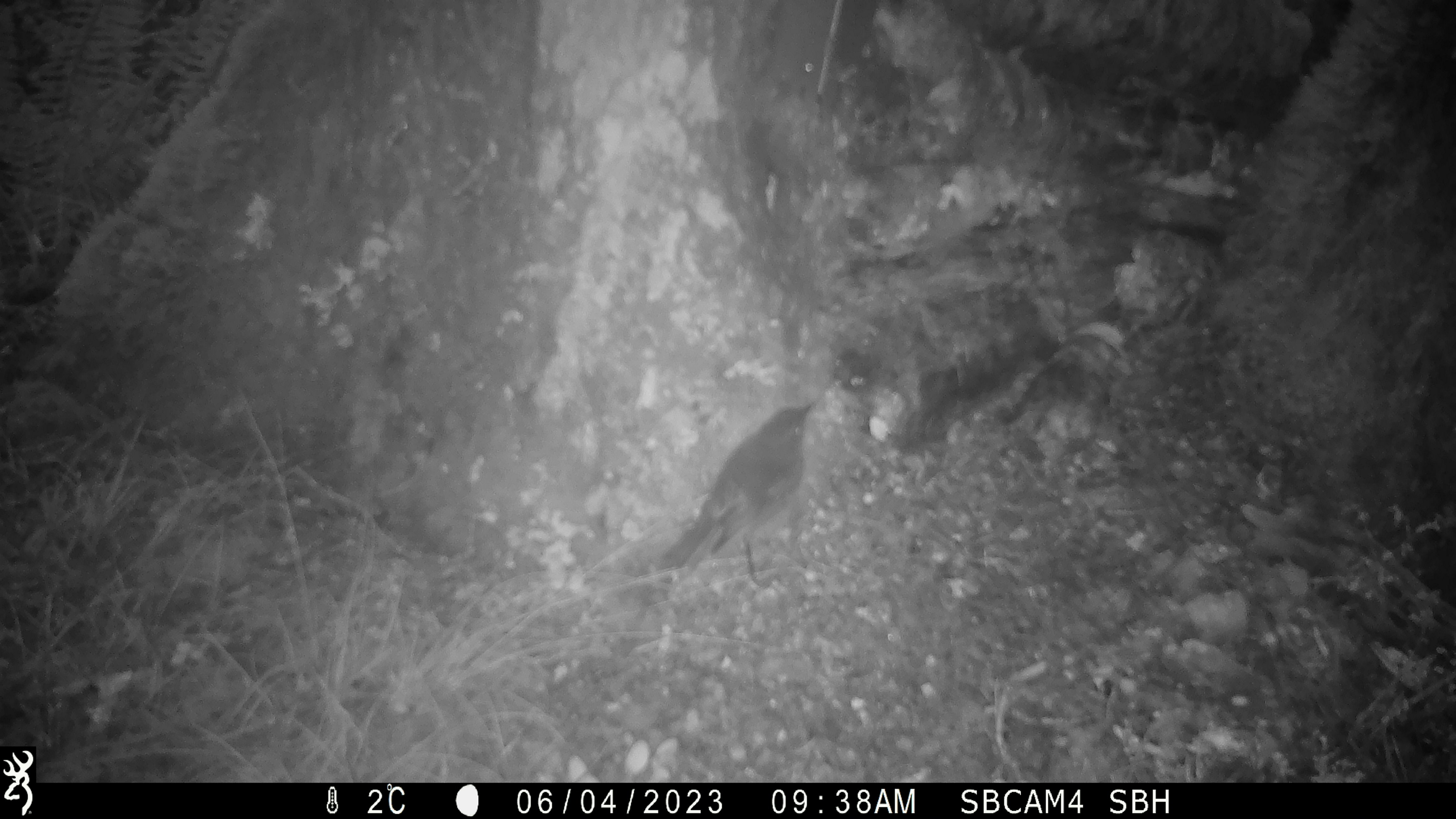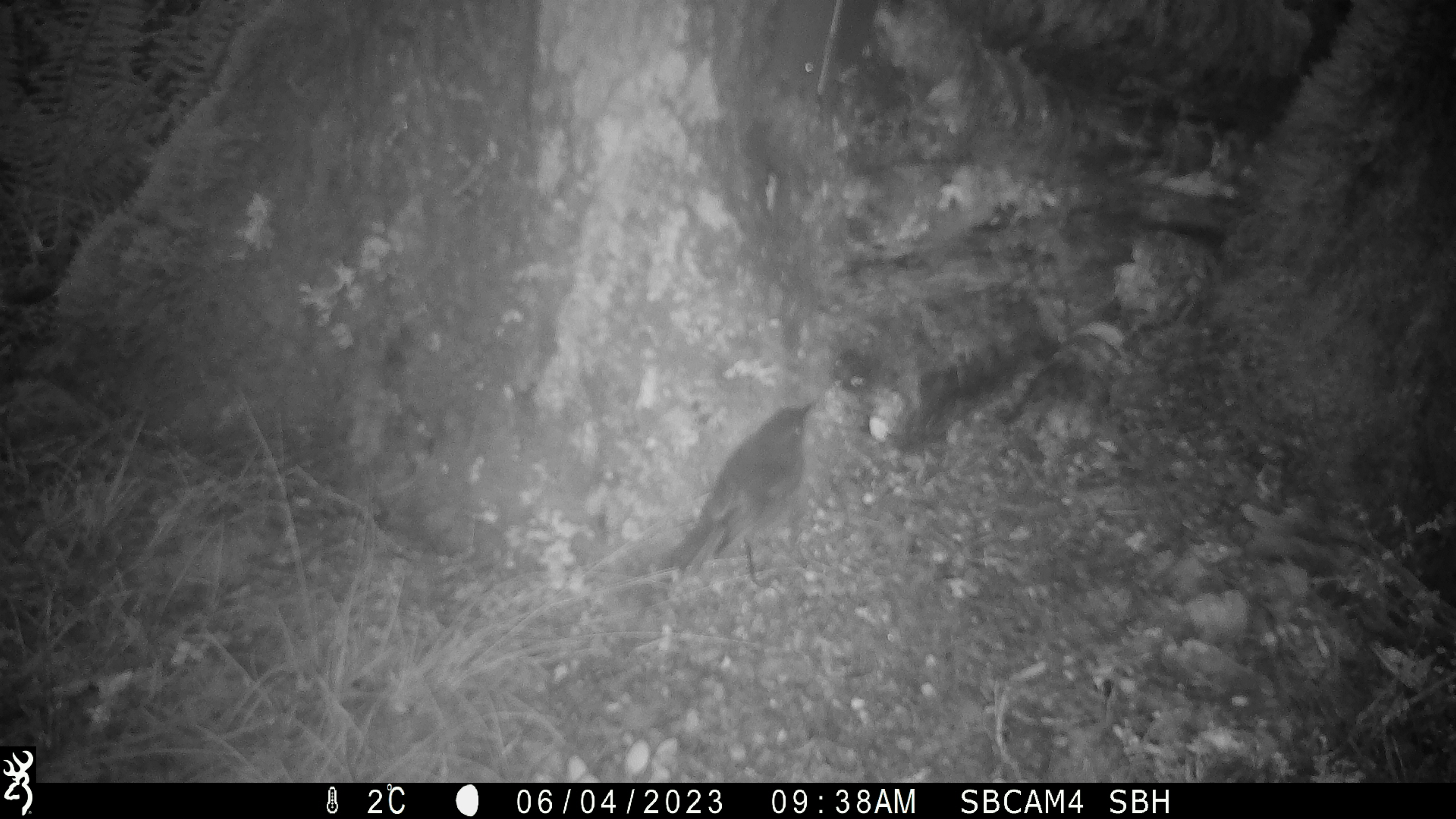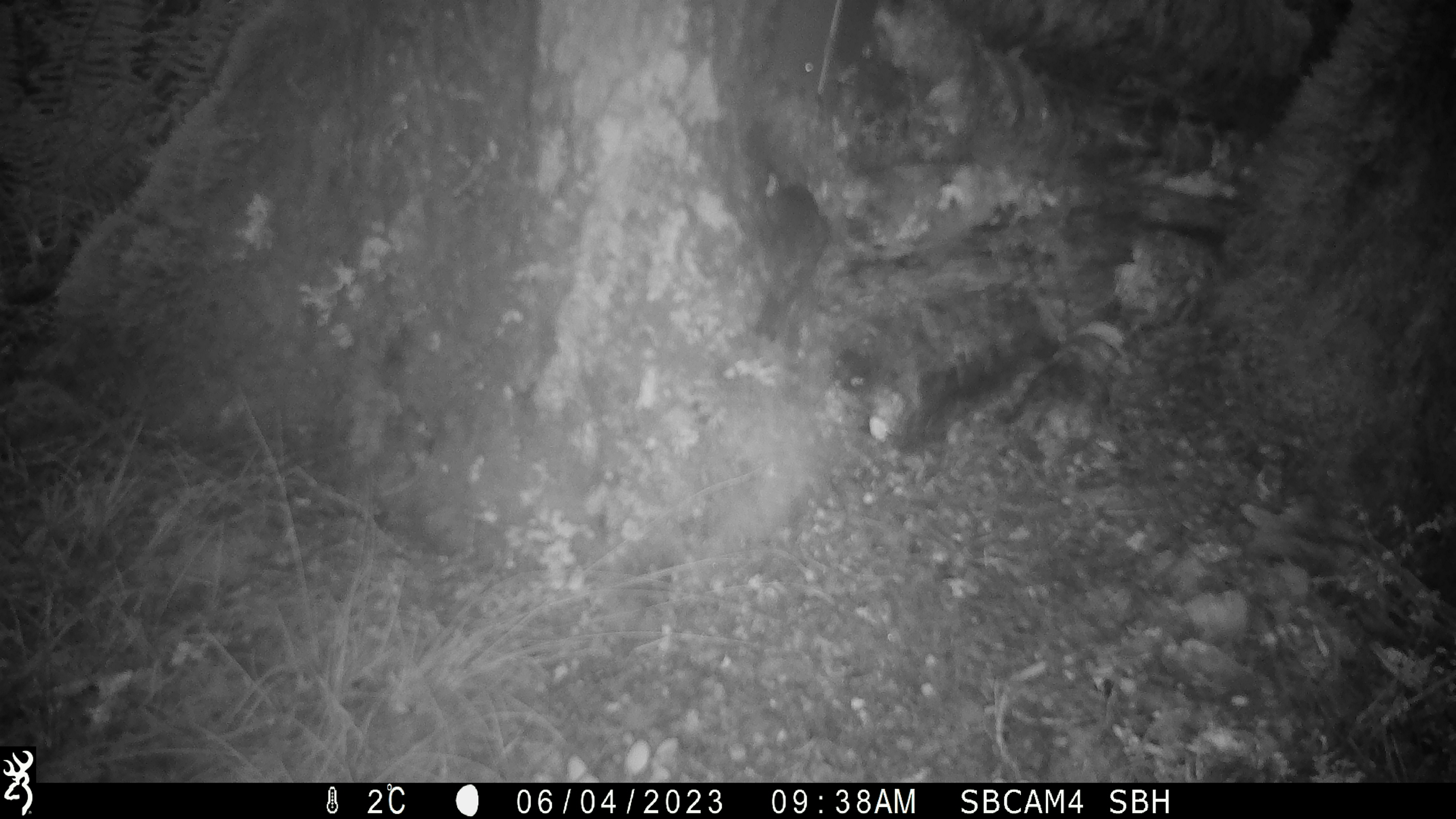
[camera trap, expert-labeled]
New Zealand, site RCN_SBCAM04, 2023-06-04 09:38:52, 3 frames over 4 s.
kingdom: Animalia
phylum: Chordata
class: Aves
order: Passeriformes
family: Petroicidae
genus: Petroica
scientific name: Petroica australis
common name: new zealand robin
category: robin